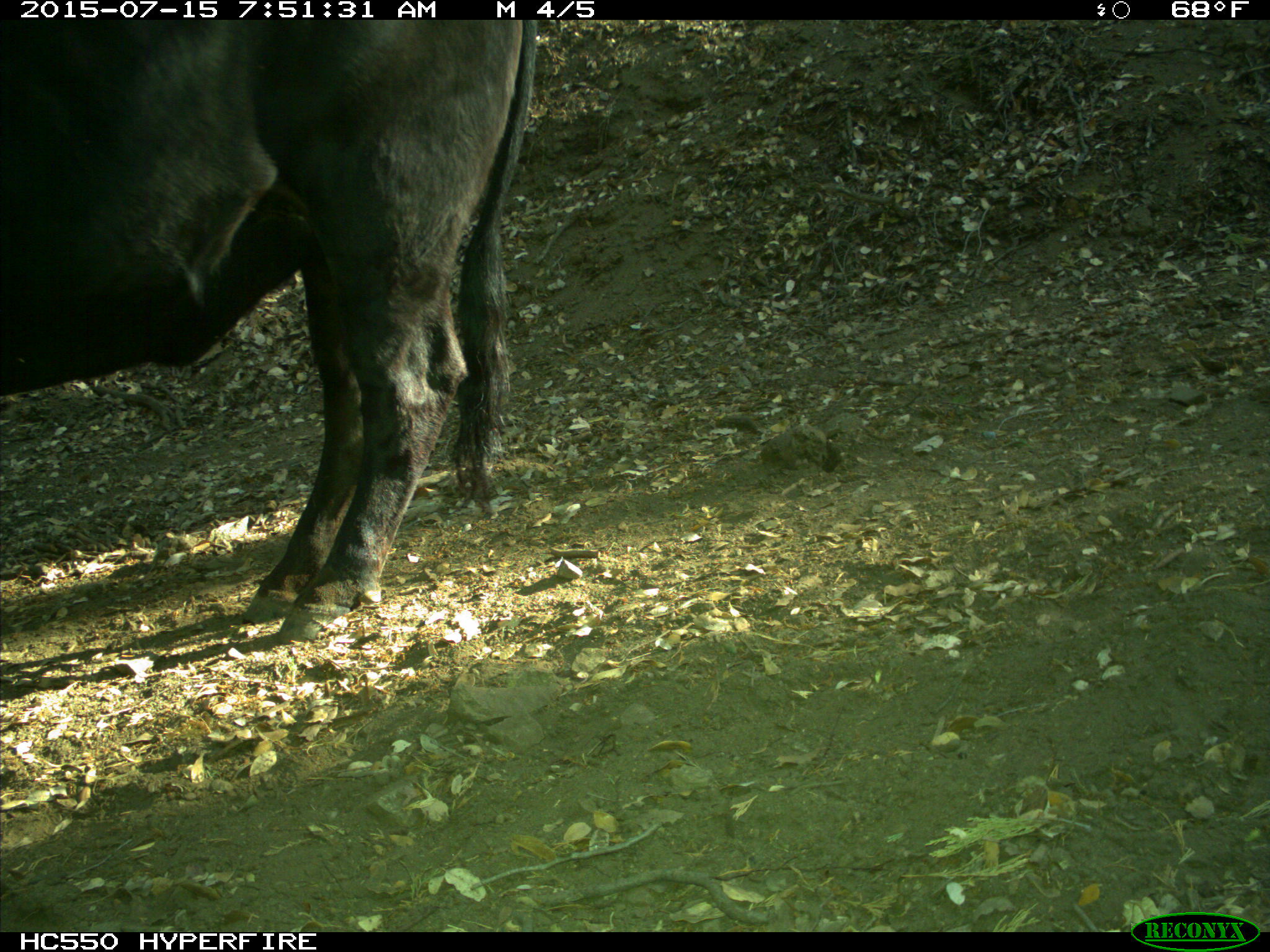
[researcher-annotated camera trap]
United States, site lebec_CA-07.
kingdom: Animalia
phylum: Chordata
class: Mammalia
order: Artiodactyla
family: Bovidae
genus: Bos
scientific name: Bos taurus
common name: domestic cow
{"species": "Bos taurus (domestic cow)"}